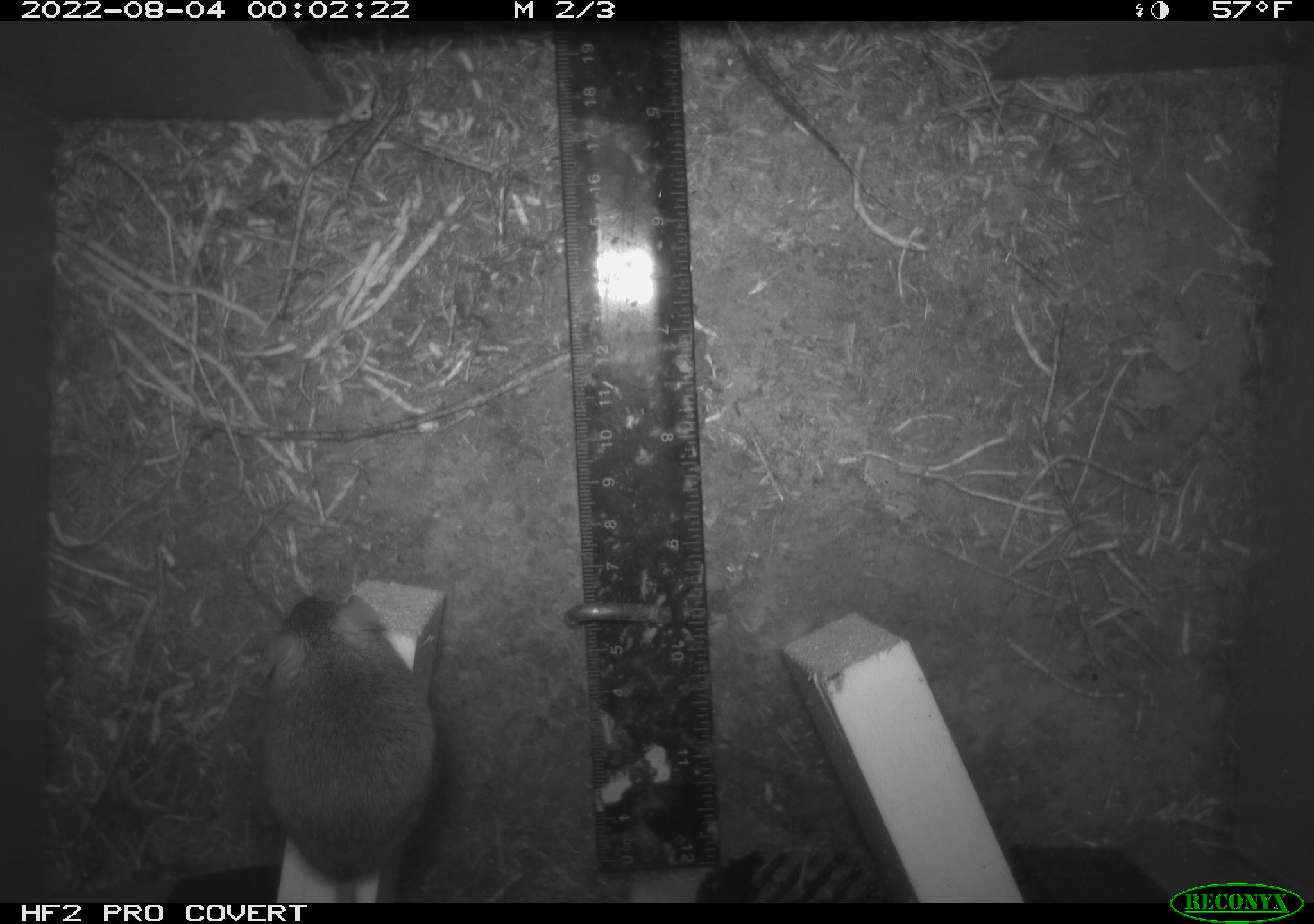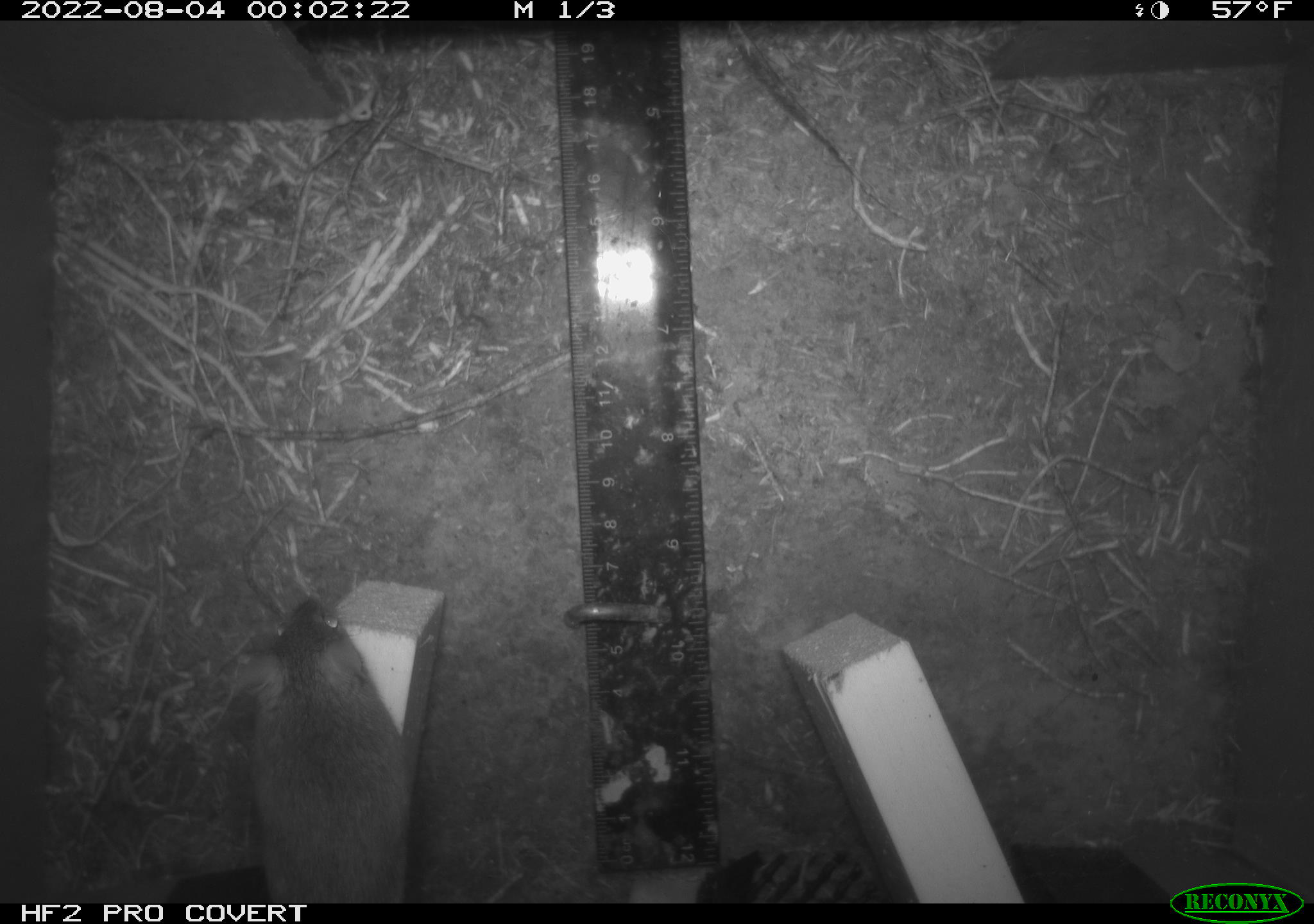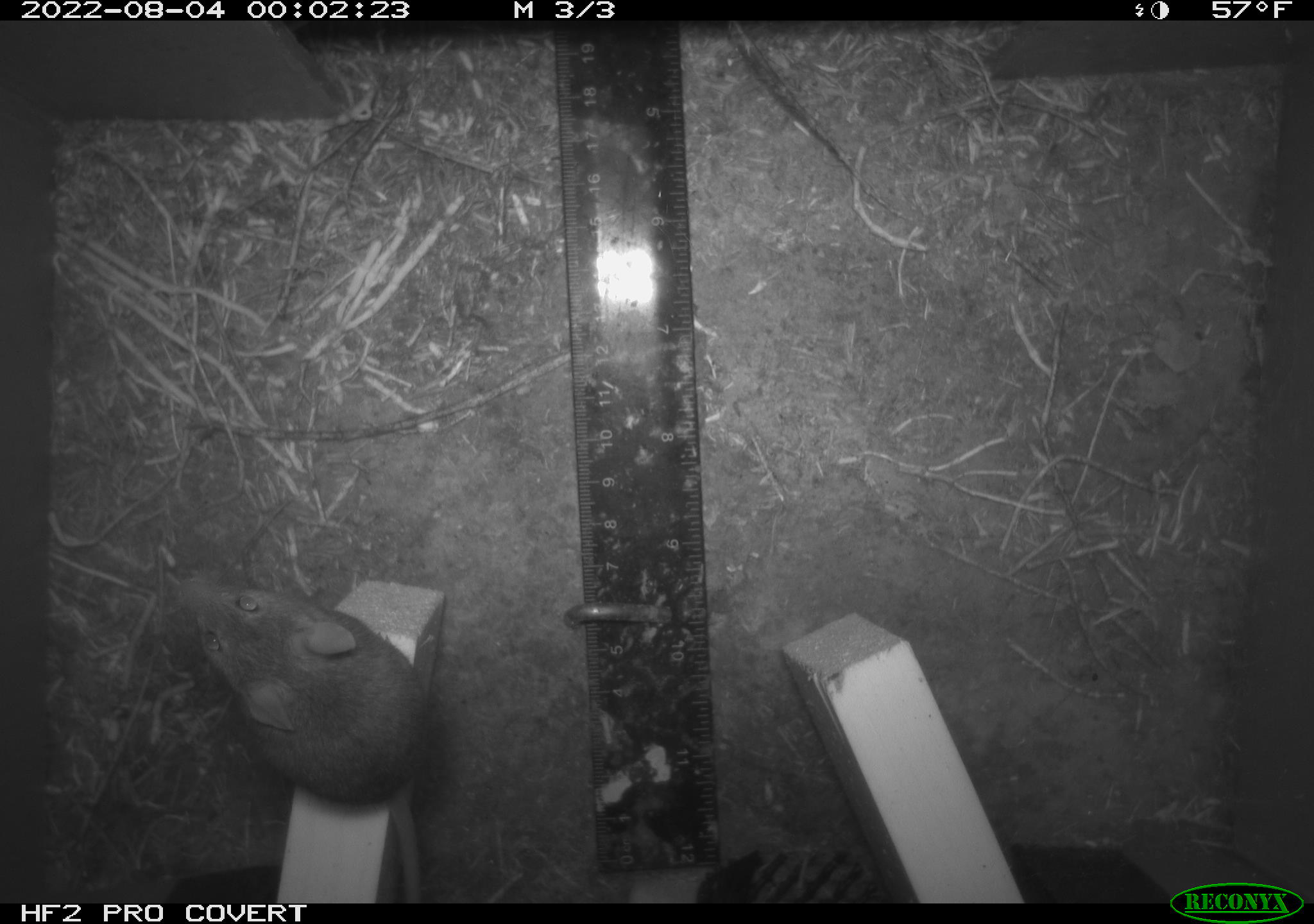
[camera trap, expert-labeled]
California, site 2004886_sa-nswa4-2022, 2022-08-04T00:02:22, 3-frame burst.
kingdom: Animalia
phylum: Chordata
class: Mammalia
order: Rodentia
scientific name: Rodentia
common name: rodent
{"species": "rodent (Rodentia)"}